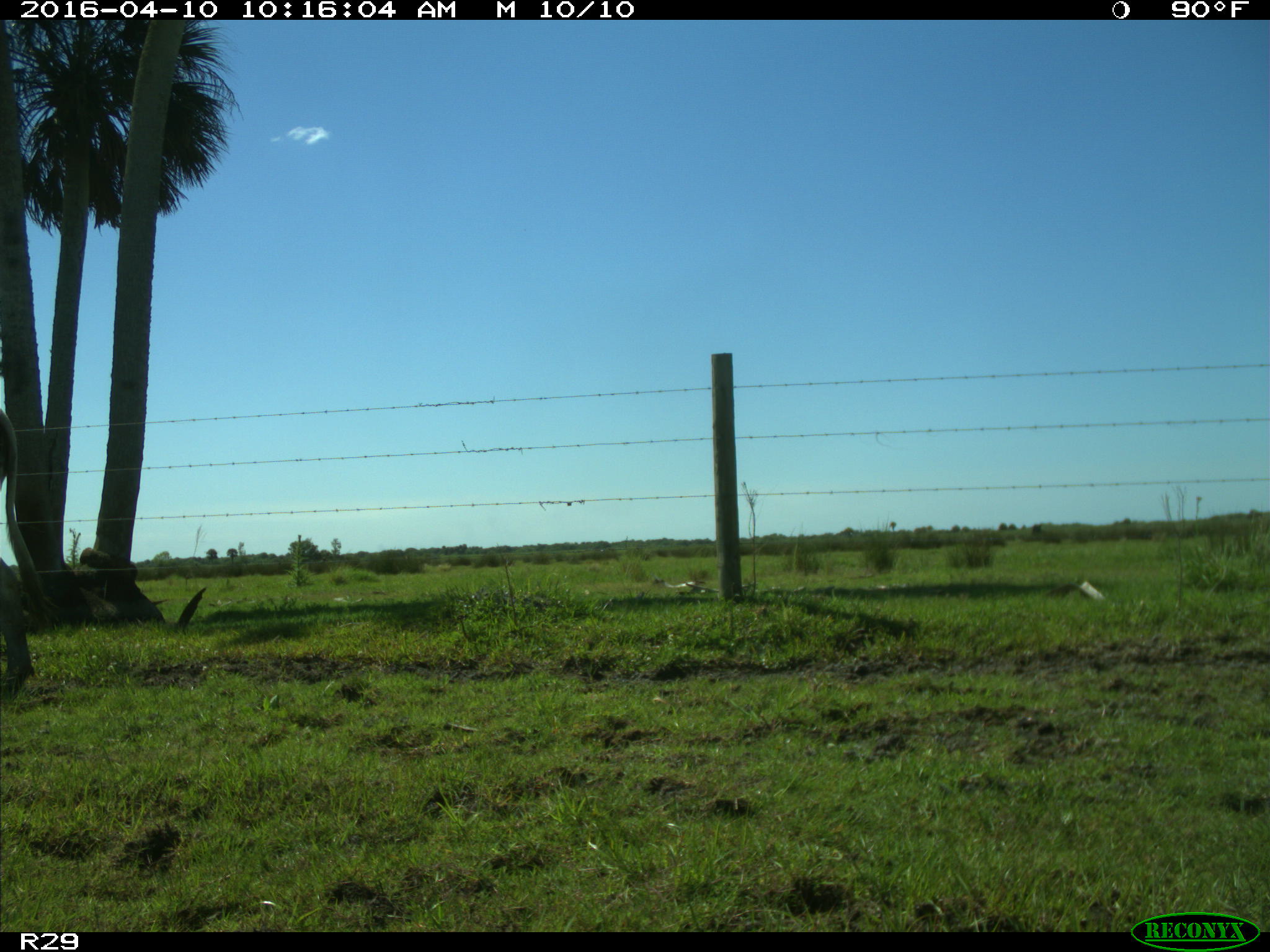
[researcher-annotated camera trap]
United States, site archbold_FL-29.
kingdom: Animalia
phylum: Chordata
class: Mammalia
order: Artiodactyla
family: Bovidae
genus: Bos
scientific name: Bos taurus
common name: domestic cow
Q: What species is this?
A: Bos taurus (domestic cow).